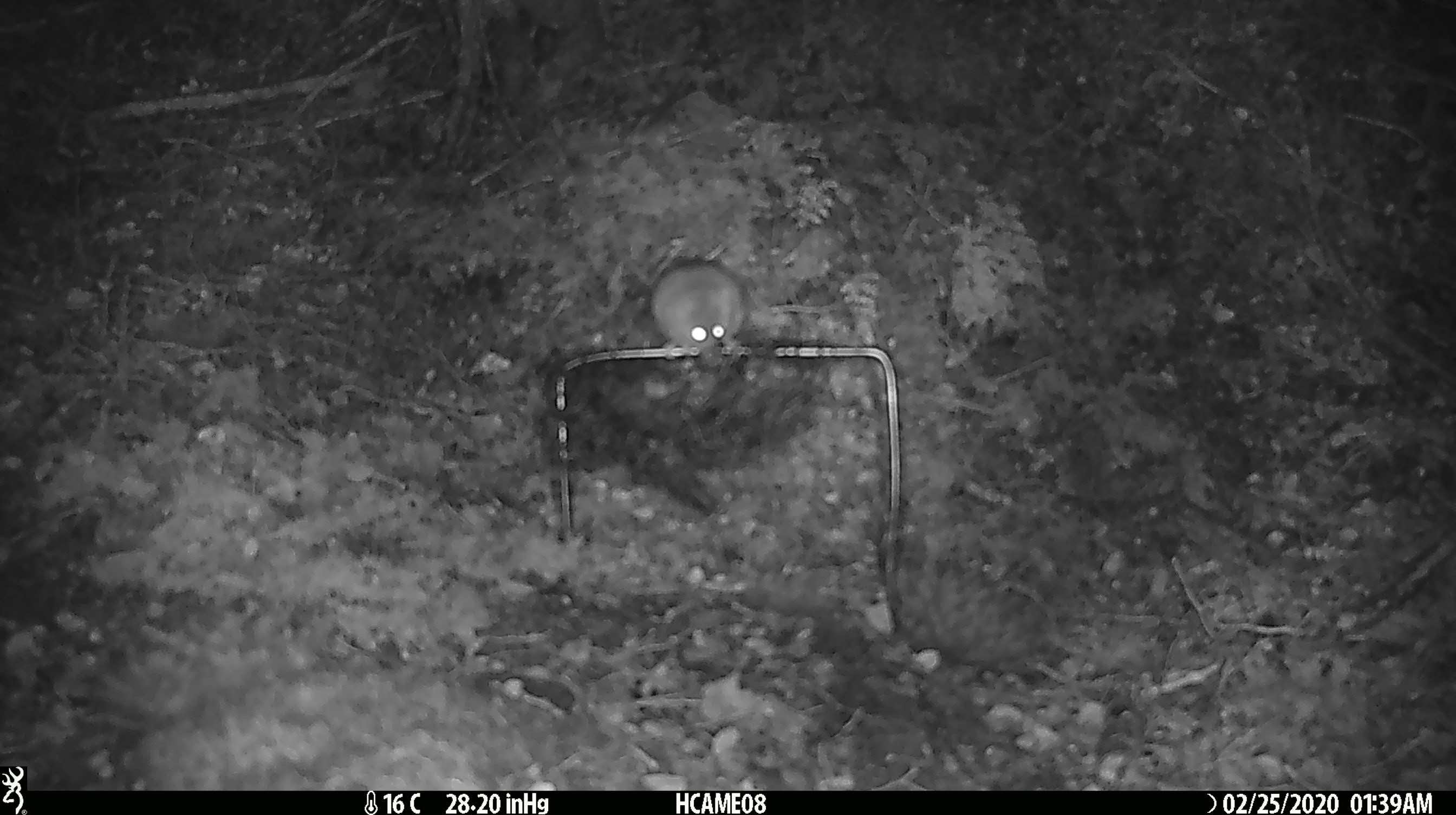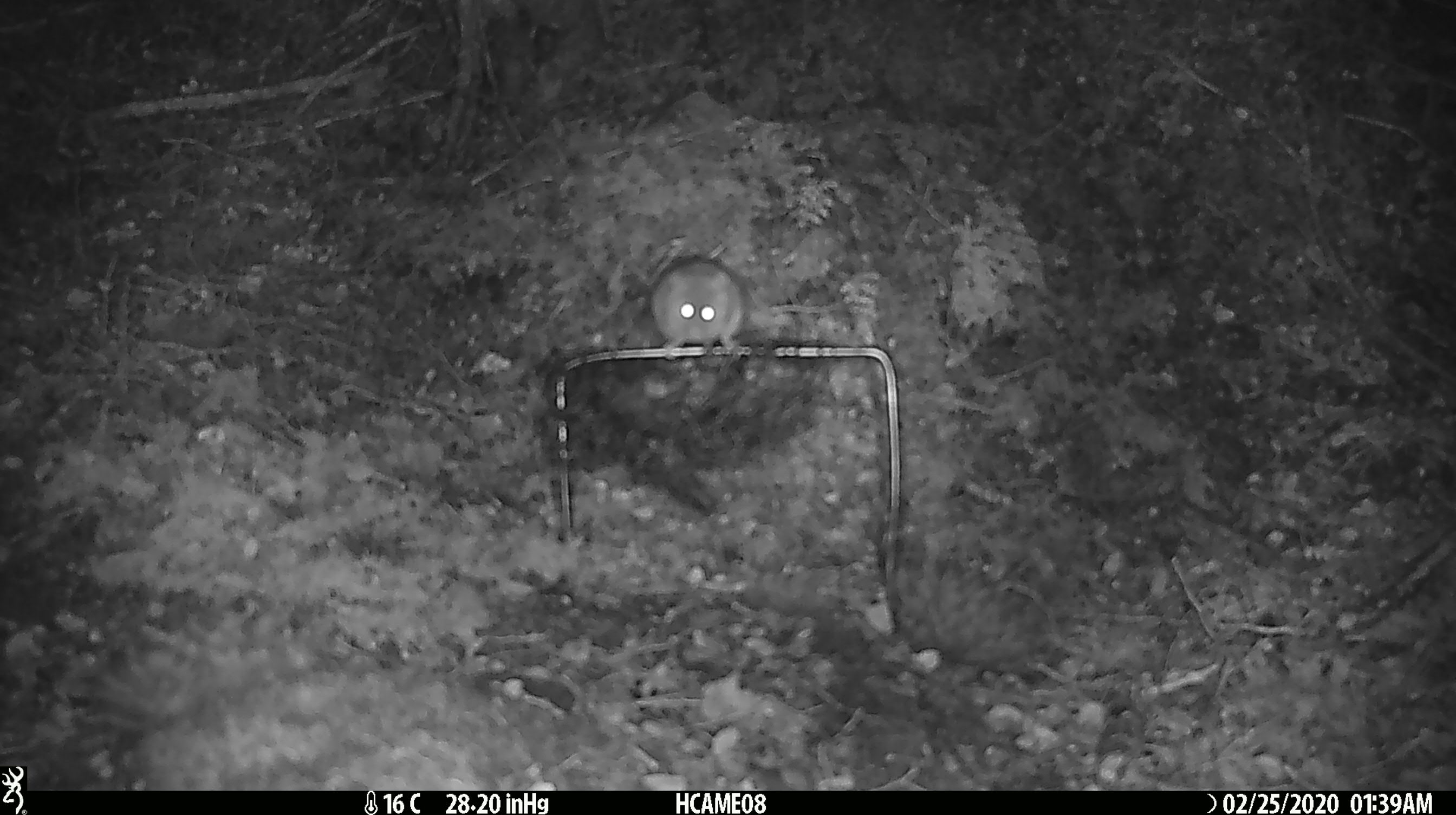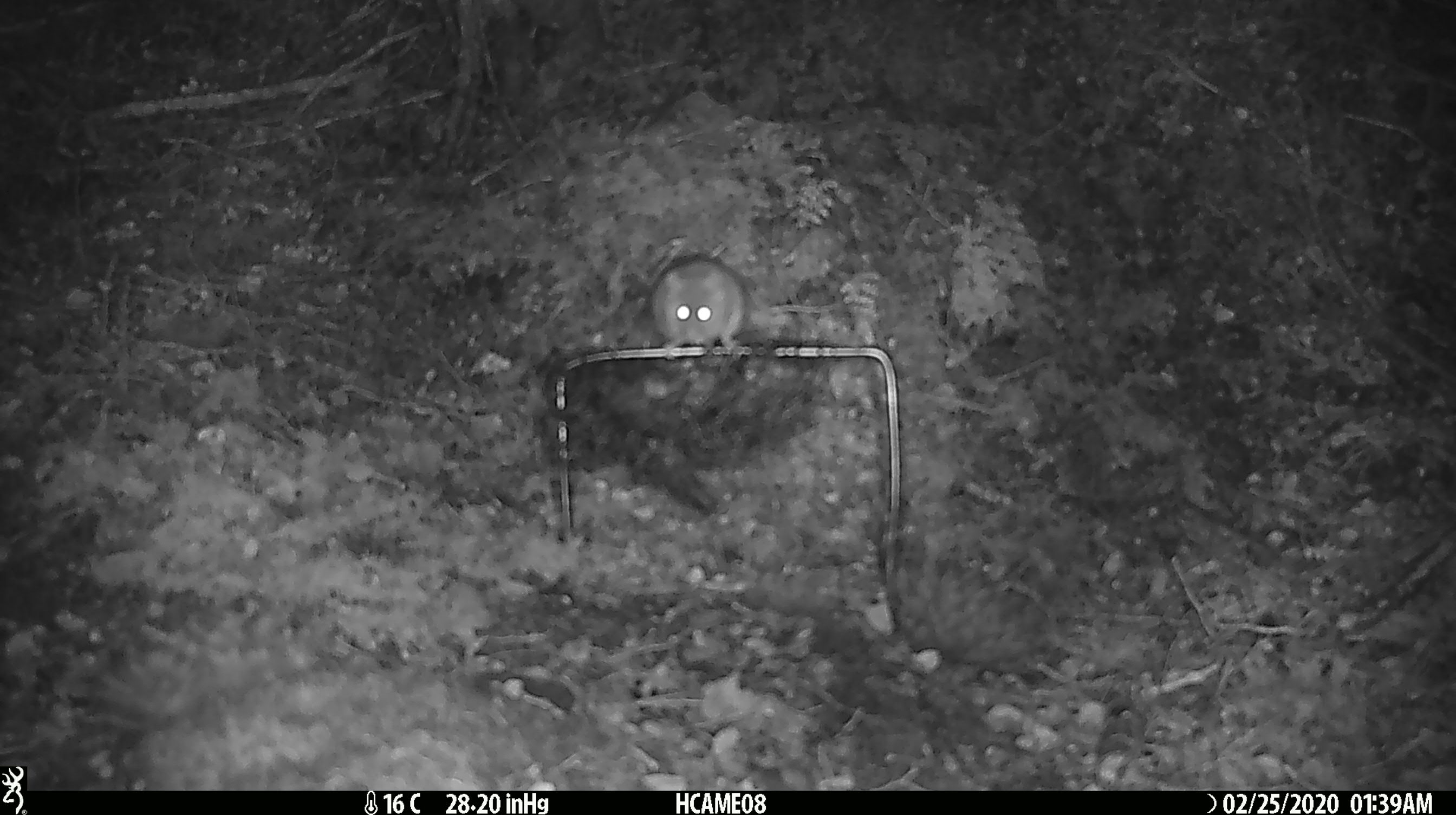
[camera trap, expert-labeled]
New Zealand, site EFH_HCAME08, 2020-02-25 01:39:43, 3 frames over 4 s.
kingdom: Animalia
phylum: Chordata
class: Mammalia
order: Rodentia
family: Muridae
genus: Mus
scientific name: Mus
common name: mouse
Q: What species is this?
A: Mouse (Mus).